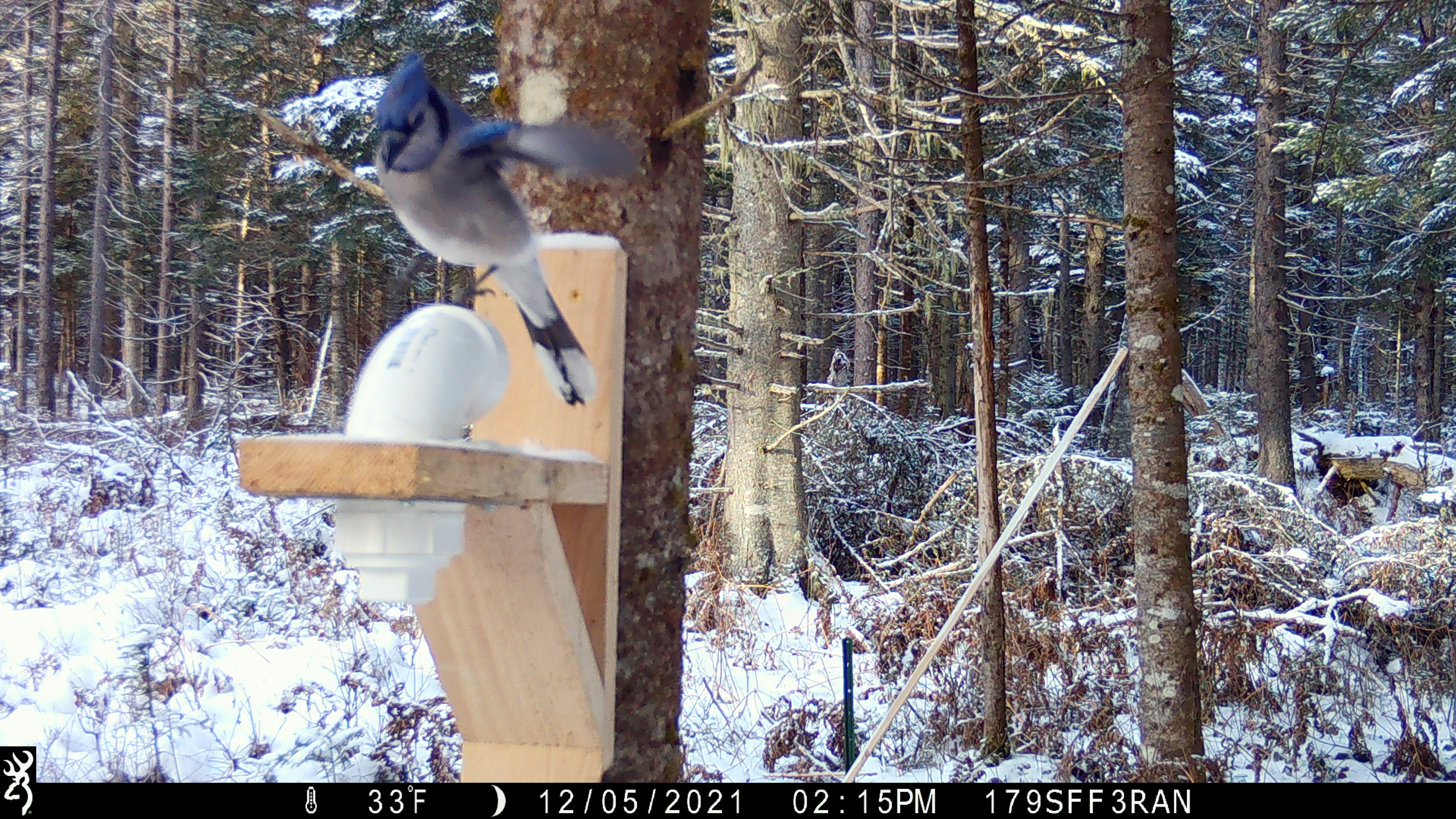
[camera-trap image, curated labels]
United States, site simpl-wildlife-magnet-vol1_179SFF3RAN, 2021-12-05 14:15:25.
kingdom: Animalia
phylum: Chordata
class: Aves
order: Passeriformes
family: Corvidae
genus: Cyanocitta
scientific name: Cyanocitta cristata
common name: blue jay